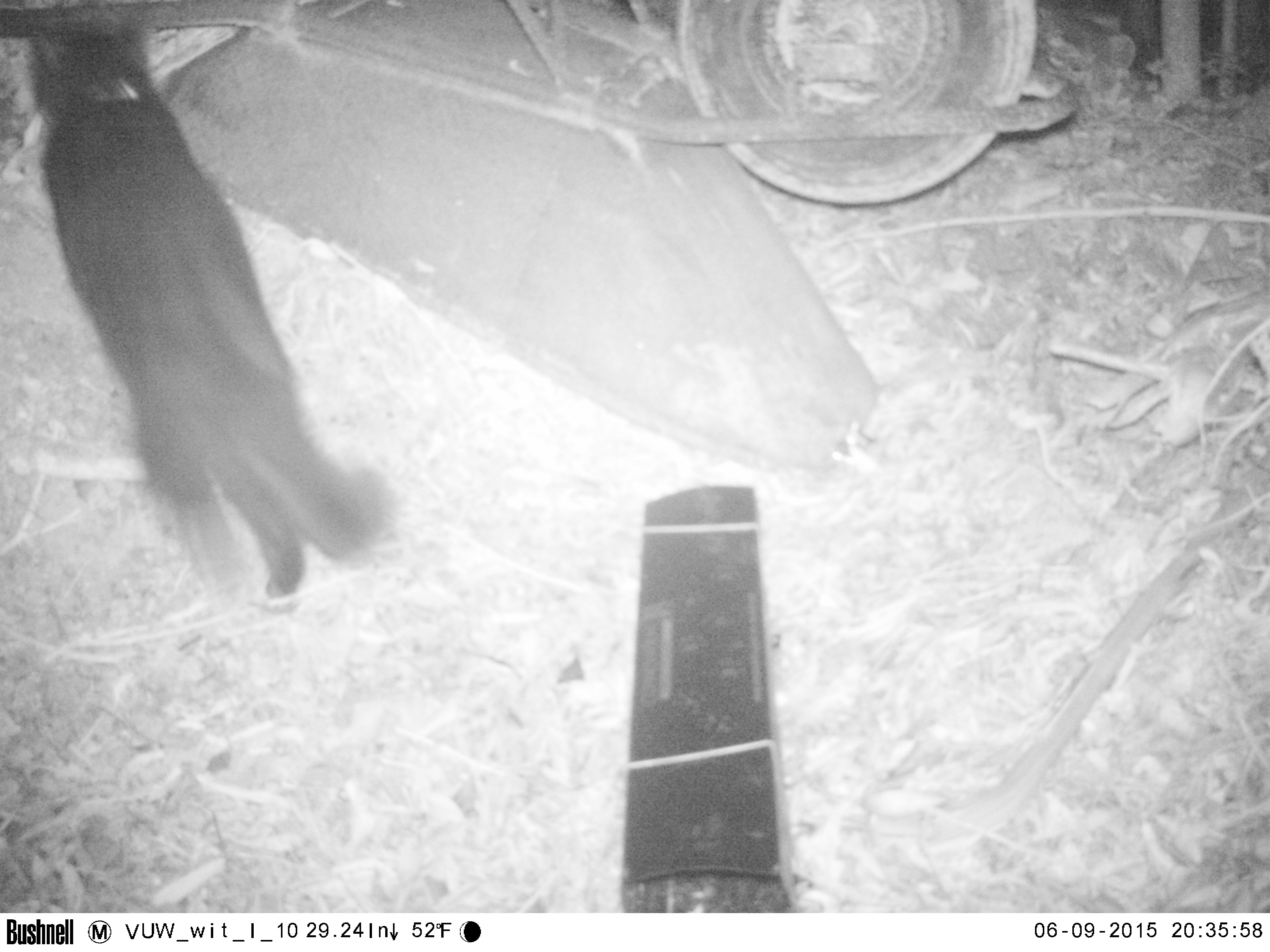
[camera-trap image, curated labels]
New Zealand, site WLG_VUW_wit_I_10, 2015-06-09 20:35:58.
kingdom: Animalia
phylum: Chordata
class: Mammalia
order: Carnivora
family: Felidae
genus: Felis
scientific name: Felis catus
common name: domestic cat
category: cat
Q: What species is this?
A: Cat (domestic cat) (Felis catus).